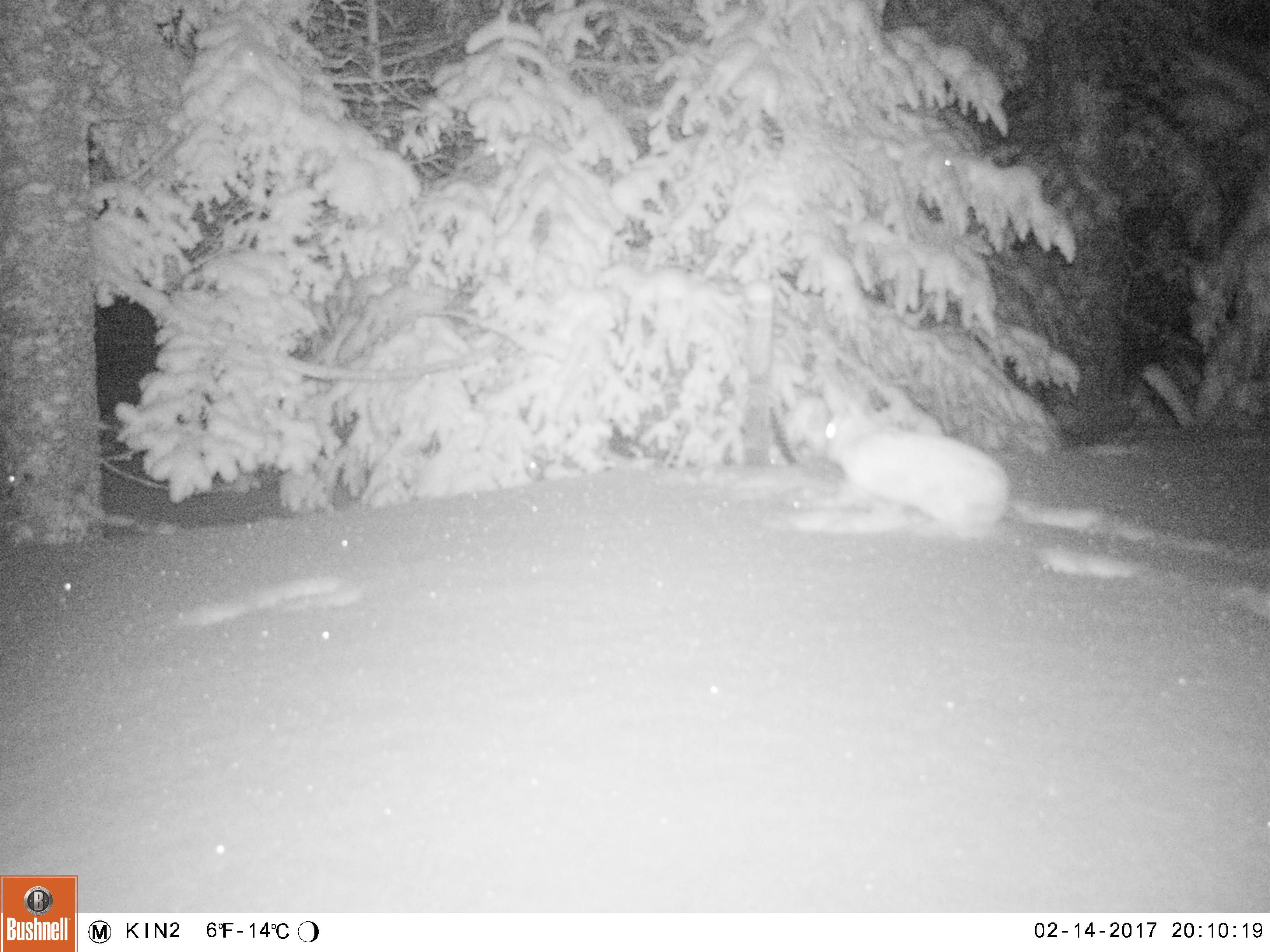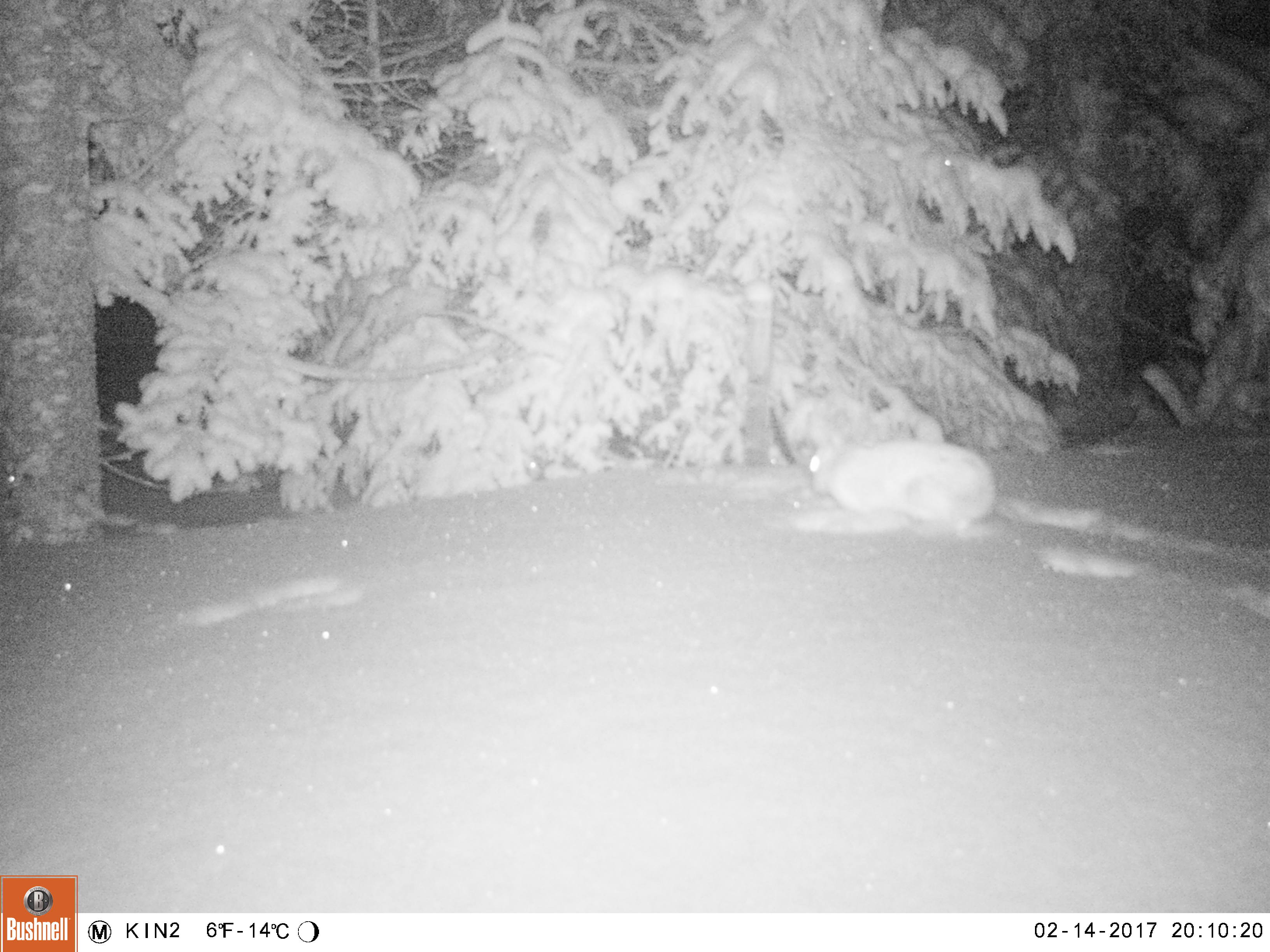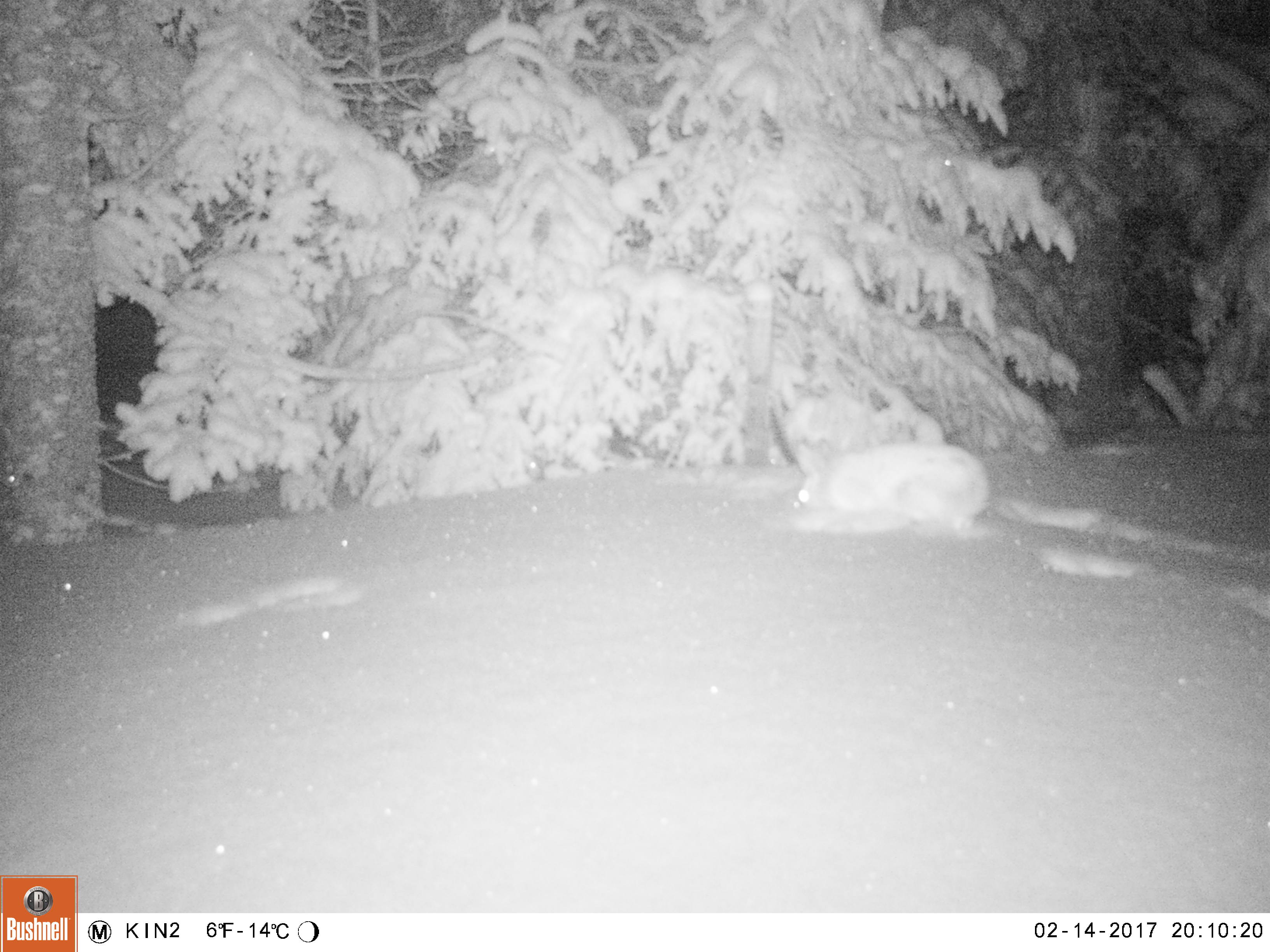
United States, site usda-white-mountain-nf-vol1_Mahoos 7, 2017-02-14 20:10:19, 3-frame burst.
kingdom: Animalia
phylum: Chordata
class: Mammalia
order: Lagomorpha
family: Leporidae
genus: Lepus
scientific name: Lepus americanus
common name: snowshoe hare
Snowshoe hare (Lepus americanus).